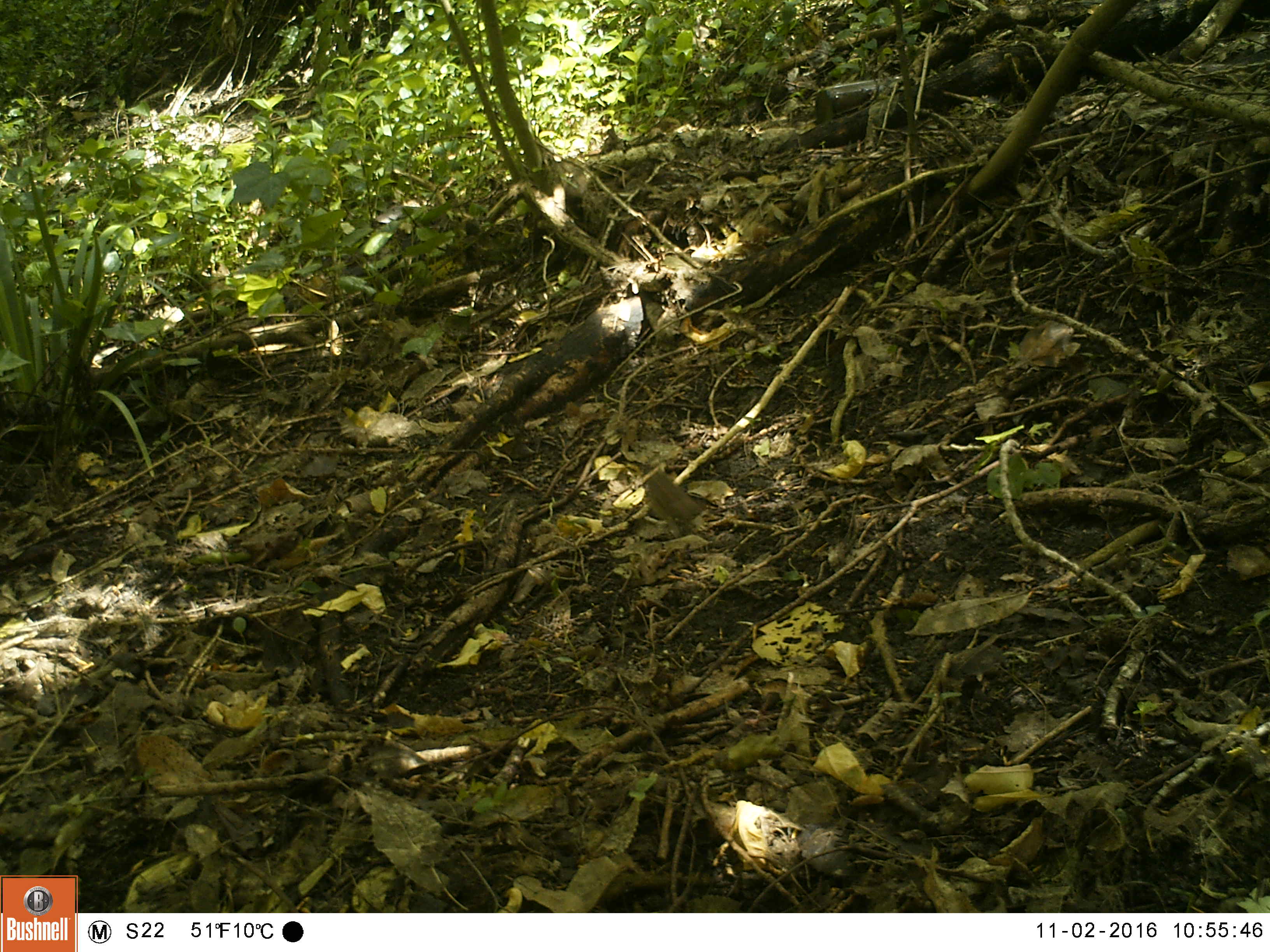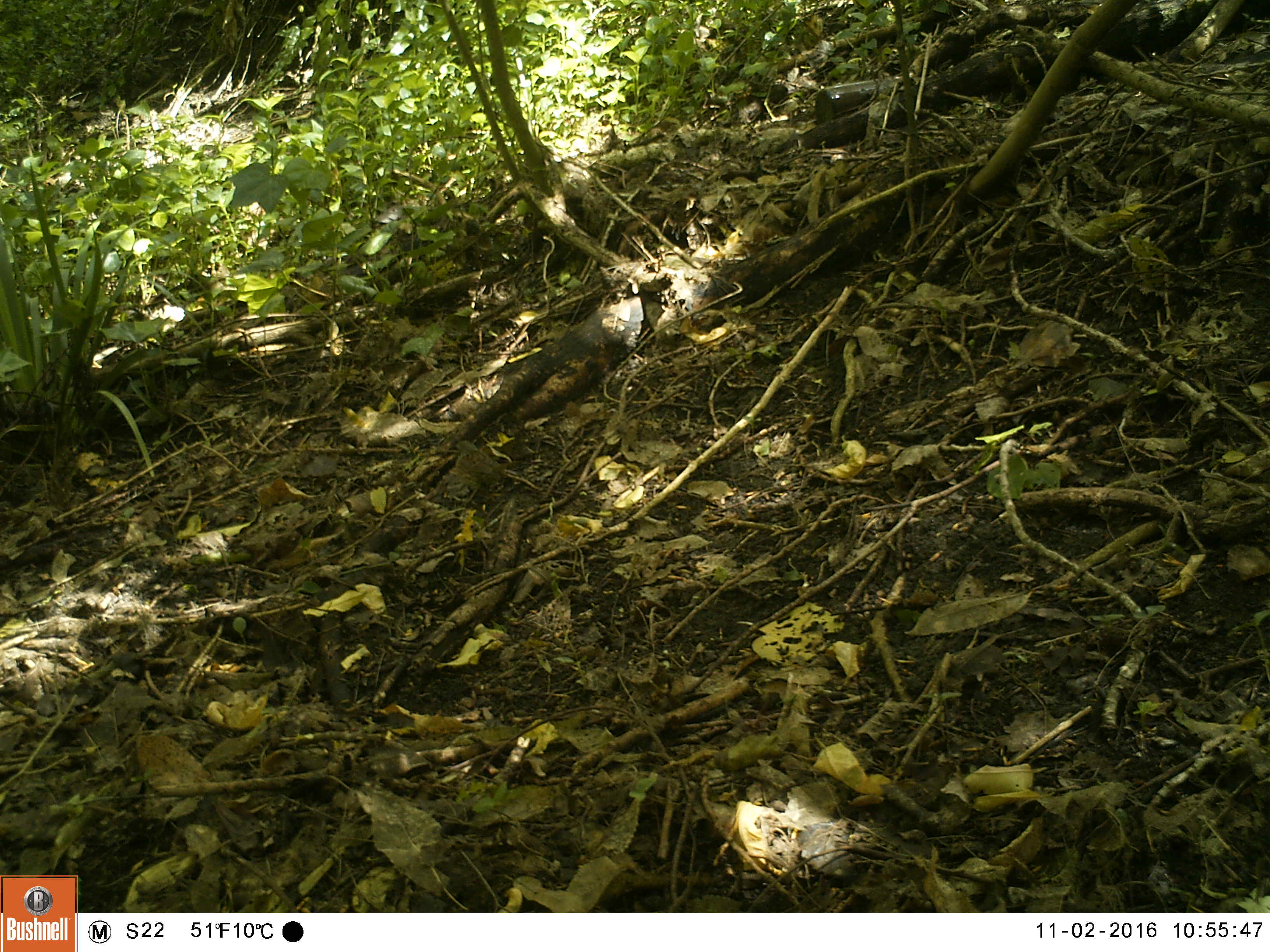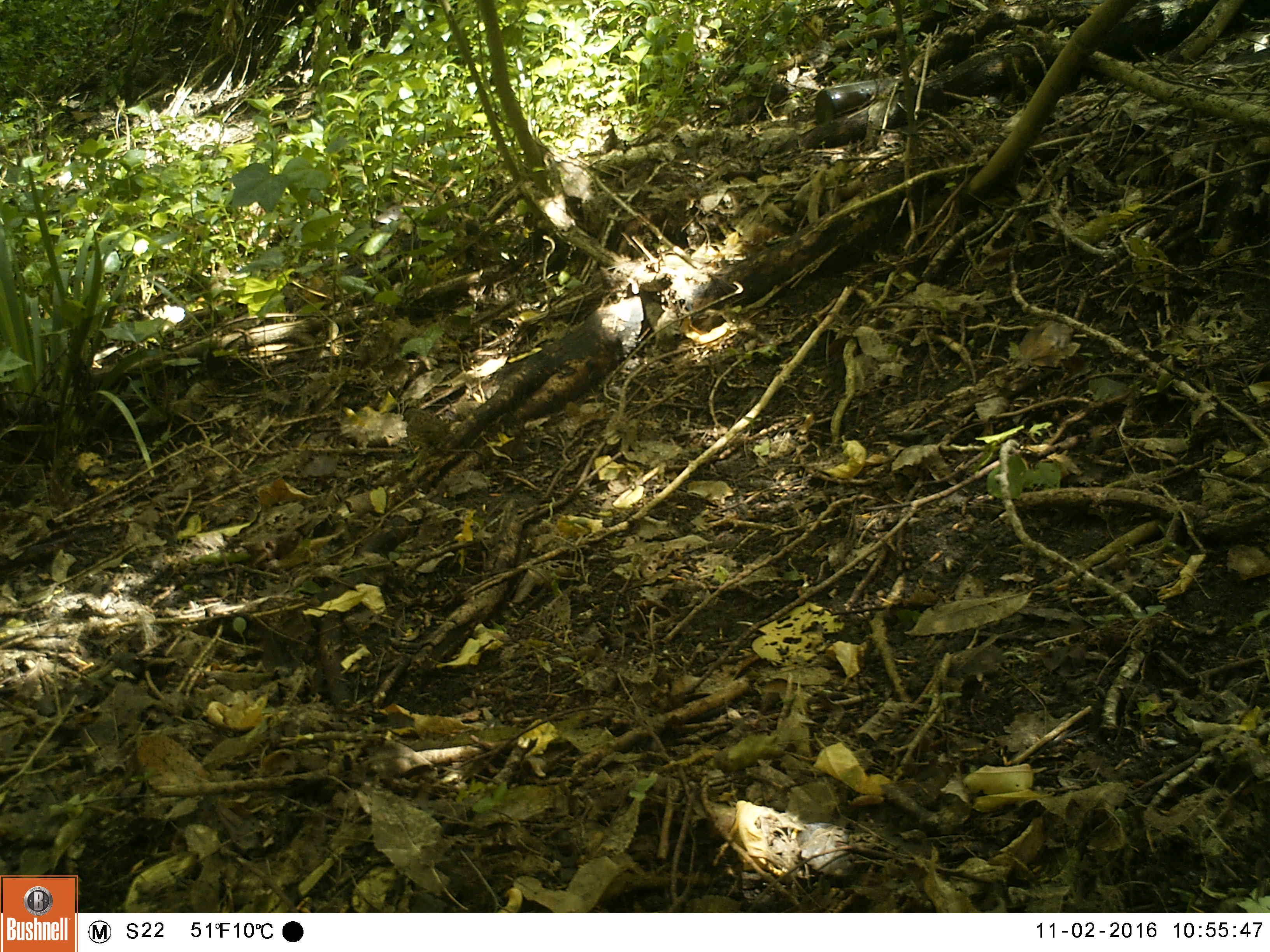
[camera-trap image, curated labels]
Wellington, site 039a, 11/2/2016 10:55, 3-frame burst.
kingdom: Animalia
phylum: Chordata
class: Aves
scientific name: Aves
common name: bird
Bird (Aves).